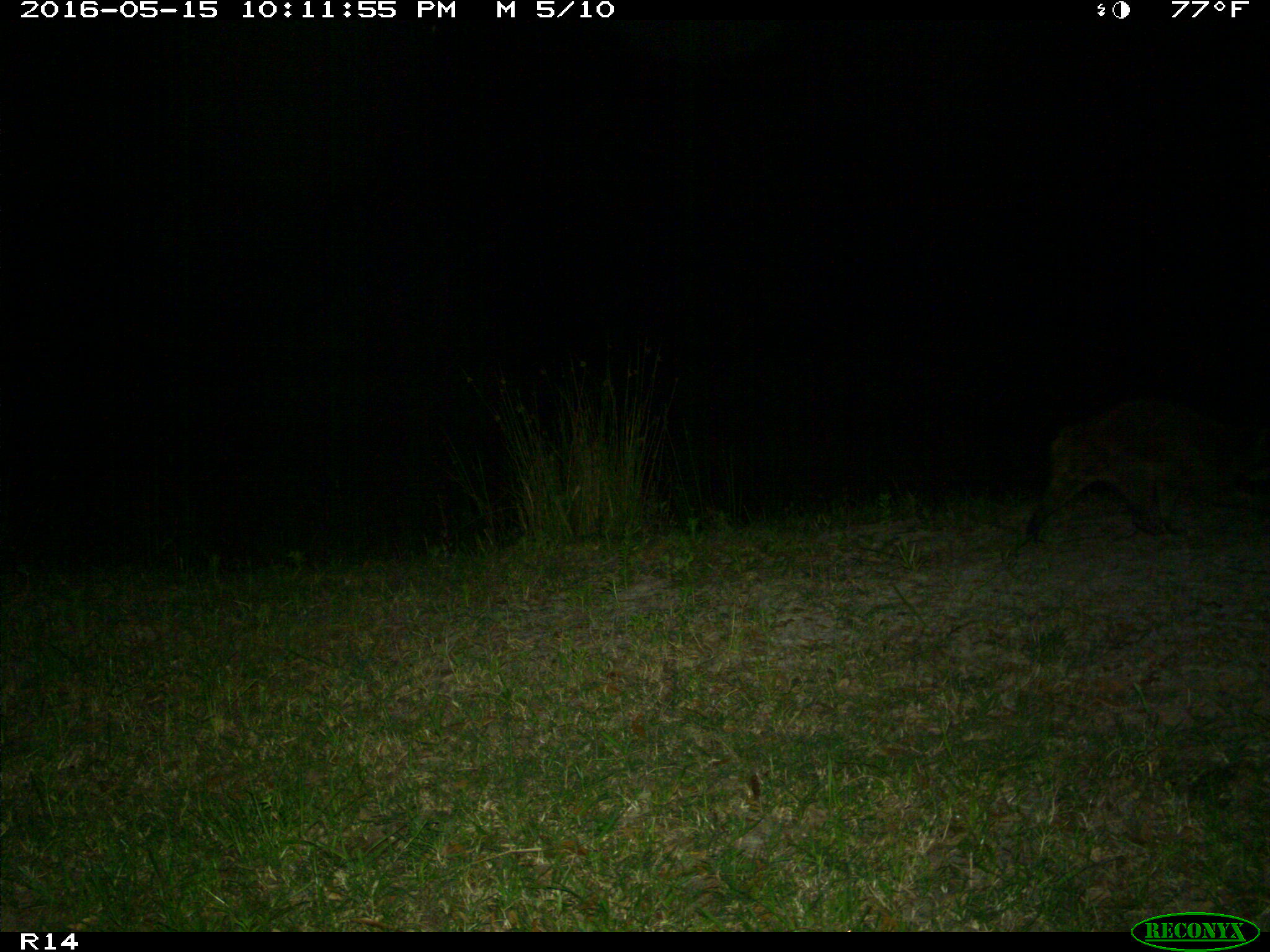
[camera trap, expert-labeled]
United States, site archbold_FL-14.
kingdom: Animalia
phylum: Chordata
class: Mammalia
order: Carnivora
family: Procyonidae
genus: Procyon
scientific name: Procyon lotor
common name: common raccoon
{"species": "Procyon lotor (common raccoon)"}